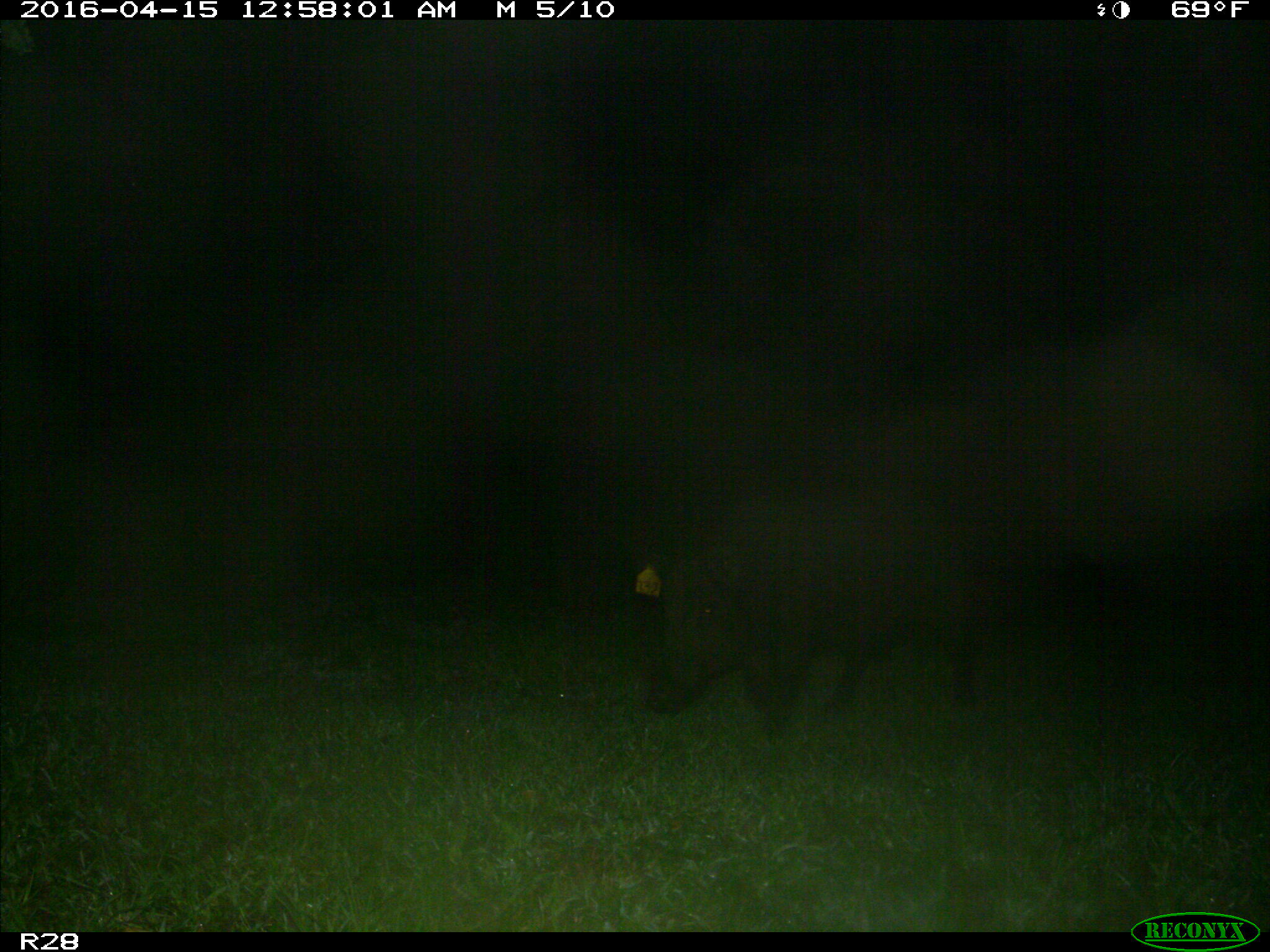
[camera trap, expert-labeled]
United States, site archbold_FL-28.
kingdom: Animalia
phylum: Chordata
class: Mammalia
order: Artiodactyla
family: Suidae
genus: Sus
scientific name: Sus scrofa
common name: wild boar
Sus scrofa (wild boar).